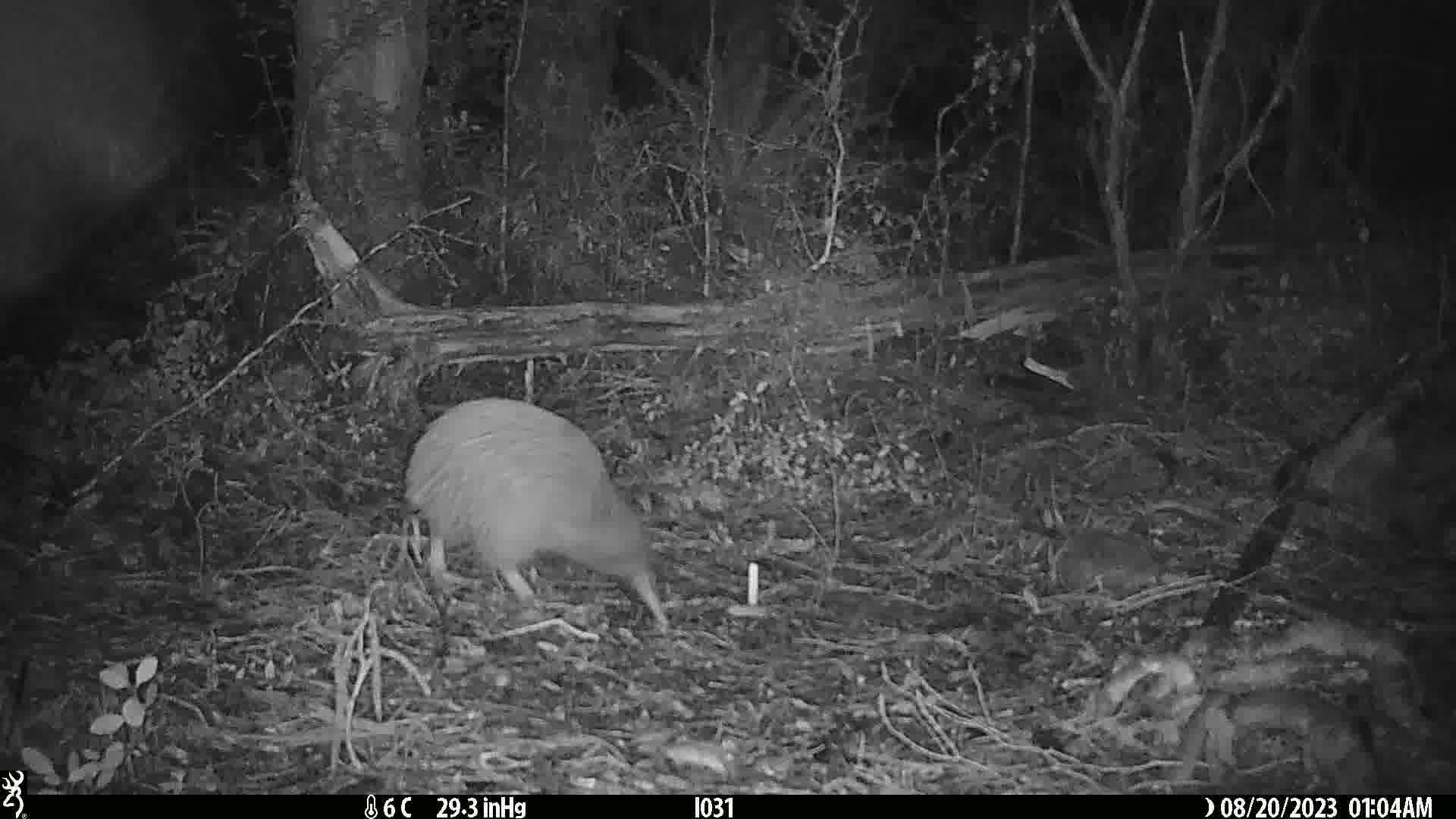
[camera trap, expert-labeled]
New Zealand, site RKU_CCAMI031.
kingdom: Animalia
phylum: Chordata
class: Aves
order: Apterygiformes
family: Apterygidae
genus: Apteryx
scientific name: Apteryx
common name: kiwi